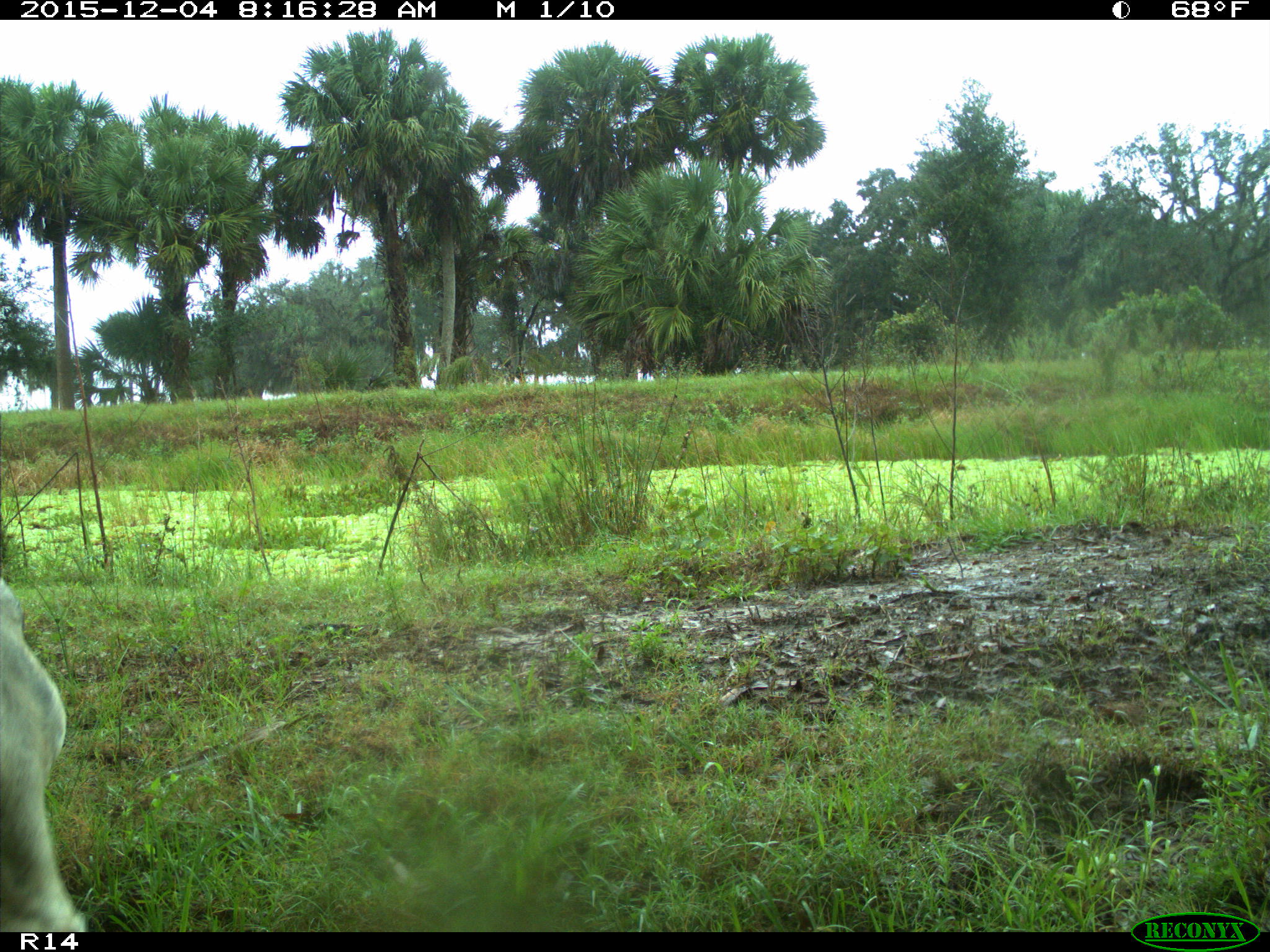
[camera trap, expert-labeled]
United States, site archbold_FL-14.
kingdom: Animalia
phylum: Chordata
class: Mammalia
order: Artiodactyla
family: Bovidae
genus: Bos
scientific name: Bos taurus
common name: domestic cow